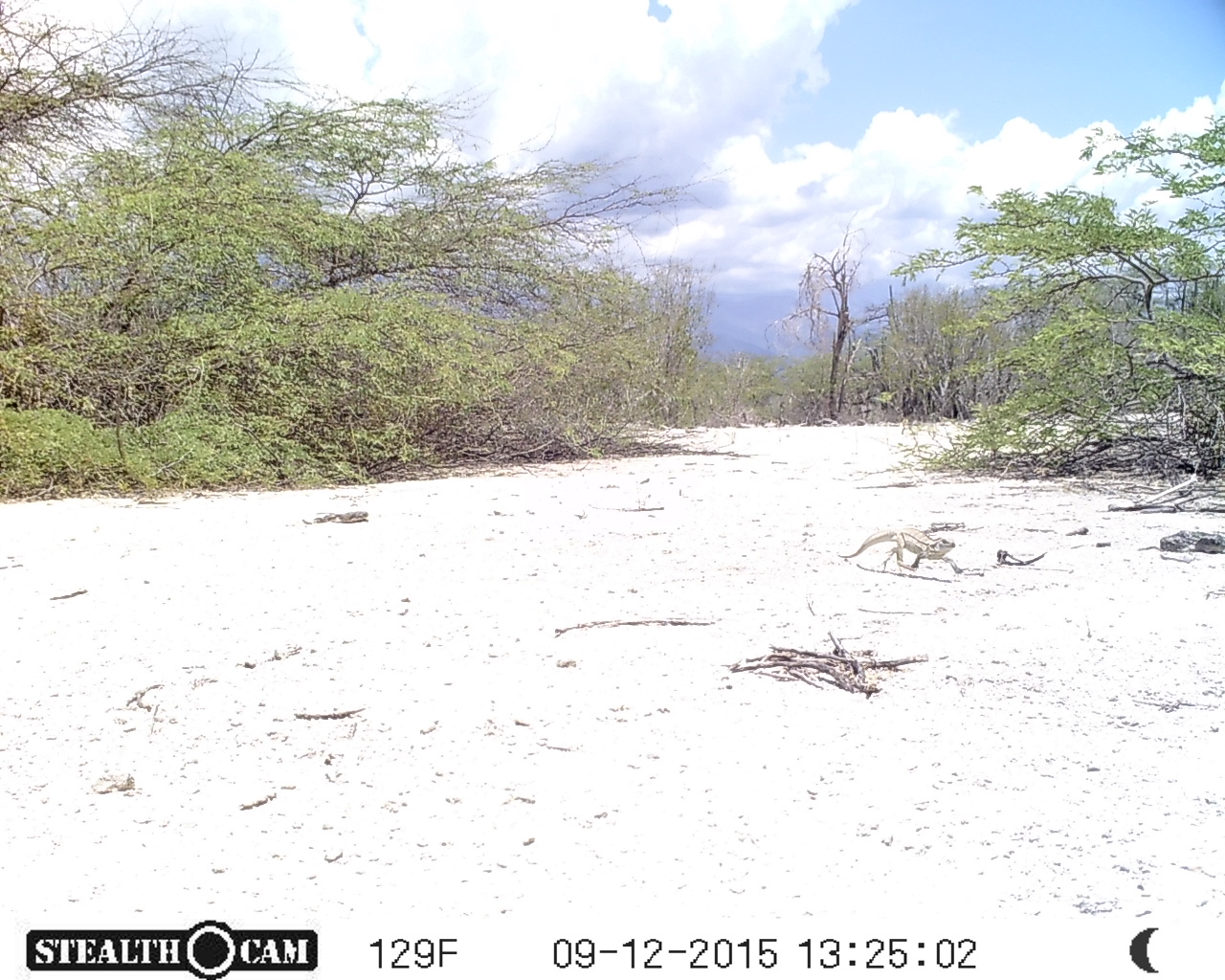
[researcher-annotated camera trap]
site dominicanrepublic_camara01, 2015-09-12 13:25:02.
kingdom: Animalia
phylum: Chordata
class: Reptilia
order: Squamata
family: Iguanidae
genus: Iguana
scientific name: Iguana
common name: typical iguanas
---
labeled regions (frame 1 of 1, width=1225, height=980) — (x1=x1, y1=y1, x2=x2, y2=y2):
iguana: (x1=836, y1=524, x2=964, y2=573)